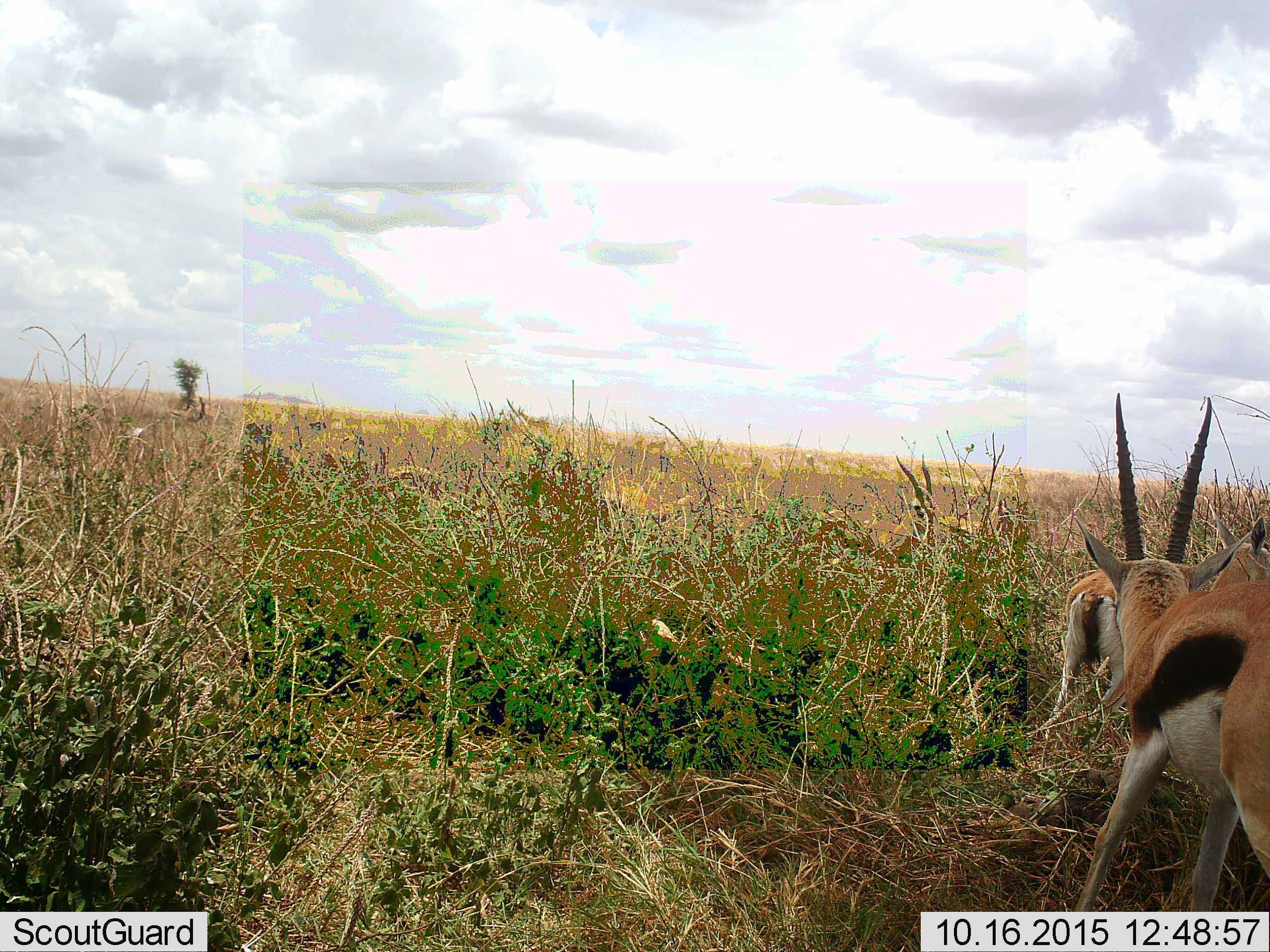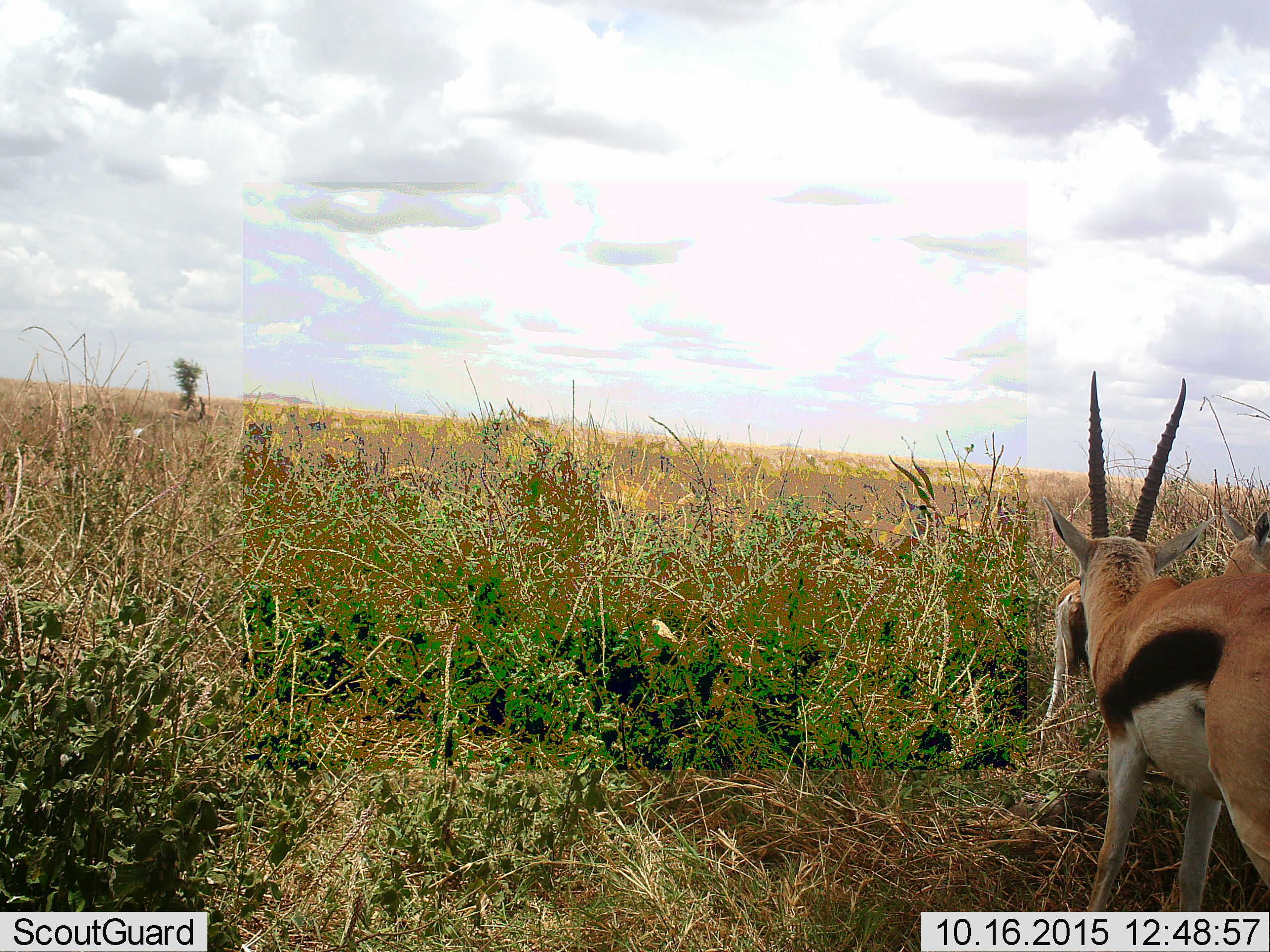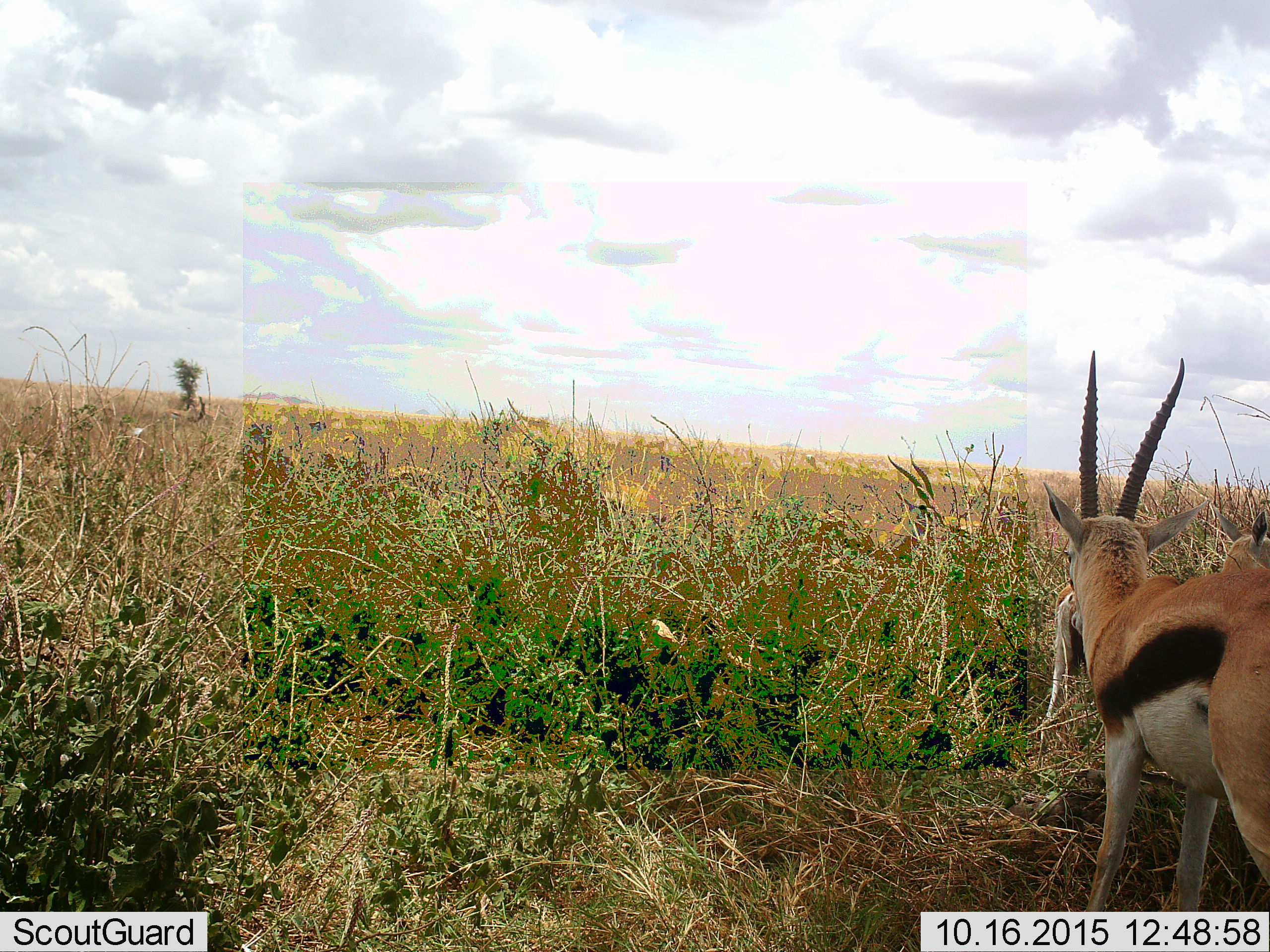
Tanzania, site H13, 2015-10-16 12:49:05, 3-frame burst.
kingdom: Animalia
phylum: Chordata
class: Mammalia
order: Artiodactyla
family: Bovidae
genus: Eudorcas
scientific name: Eudorcas thomsonii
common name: thomson's gazelle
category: gazellethomsons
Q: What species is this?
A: Gazellethomsons (thomson's gazelle) (Eudorcas thomsonii).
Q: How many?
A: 3.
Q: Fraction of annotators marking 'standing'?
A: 80%.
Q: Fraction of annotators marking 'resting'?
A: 0%.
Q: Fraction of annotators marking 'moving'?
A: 30%.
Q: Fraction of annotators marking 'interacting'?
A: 0%.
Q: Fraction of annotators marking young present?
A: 0%.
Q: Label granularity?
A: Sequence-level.